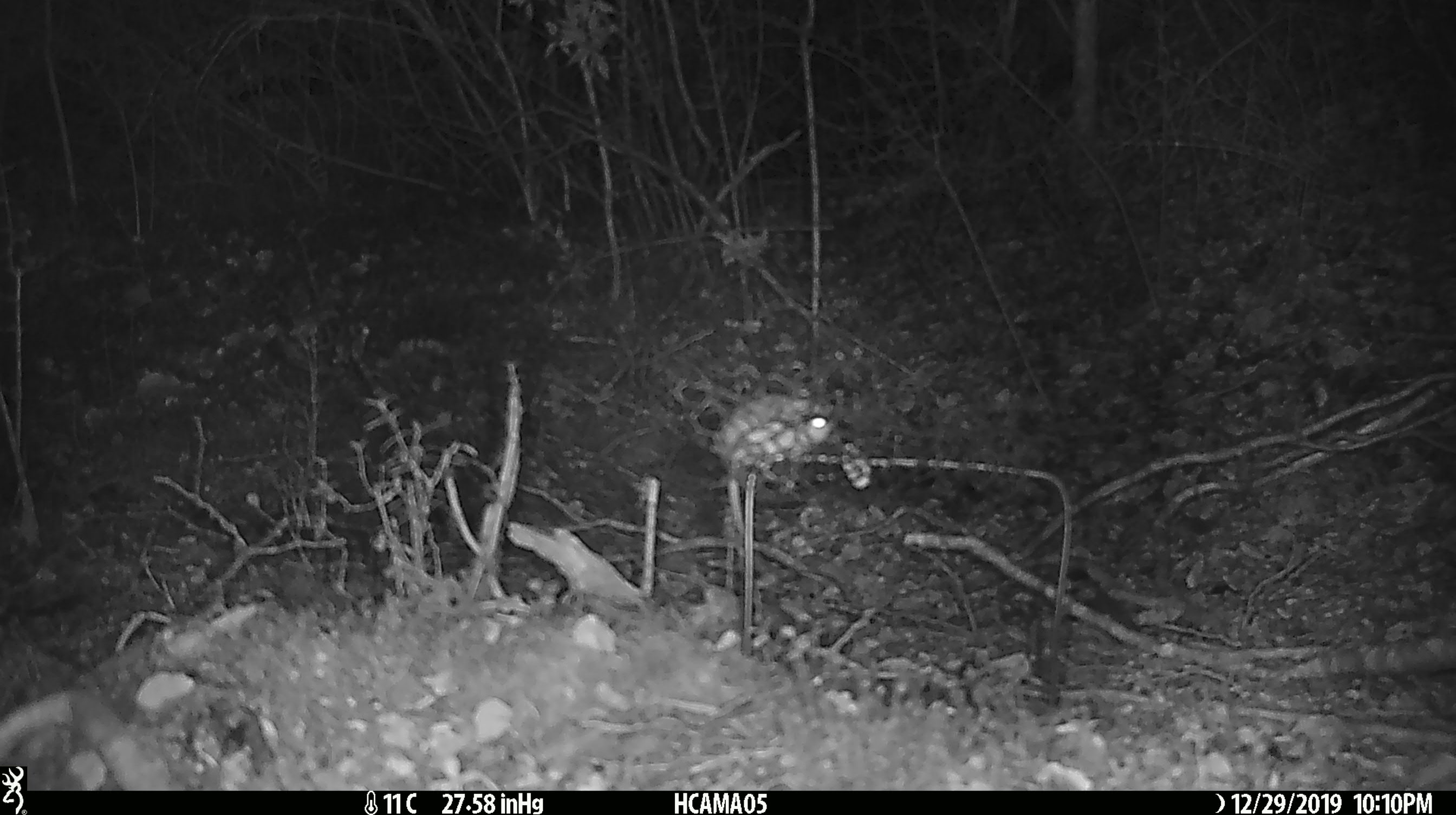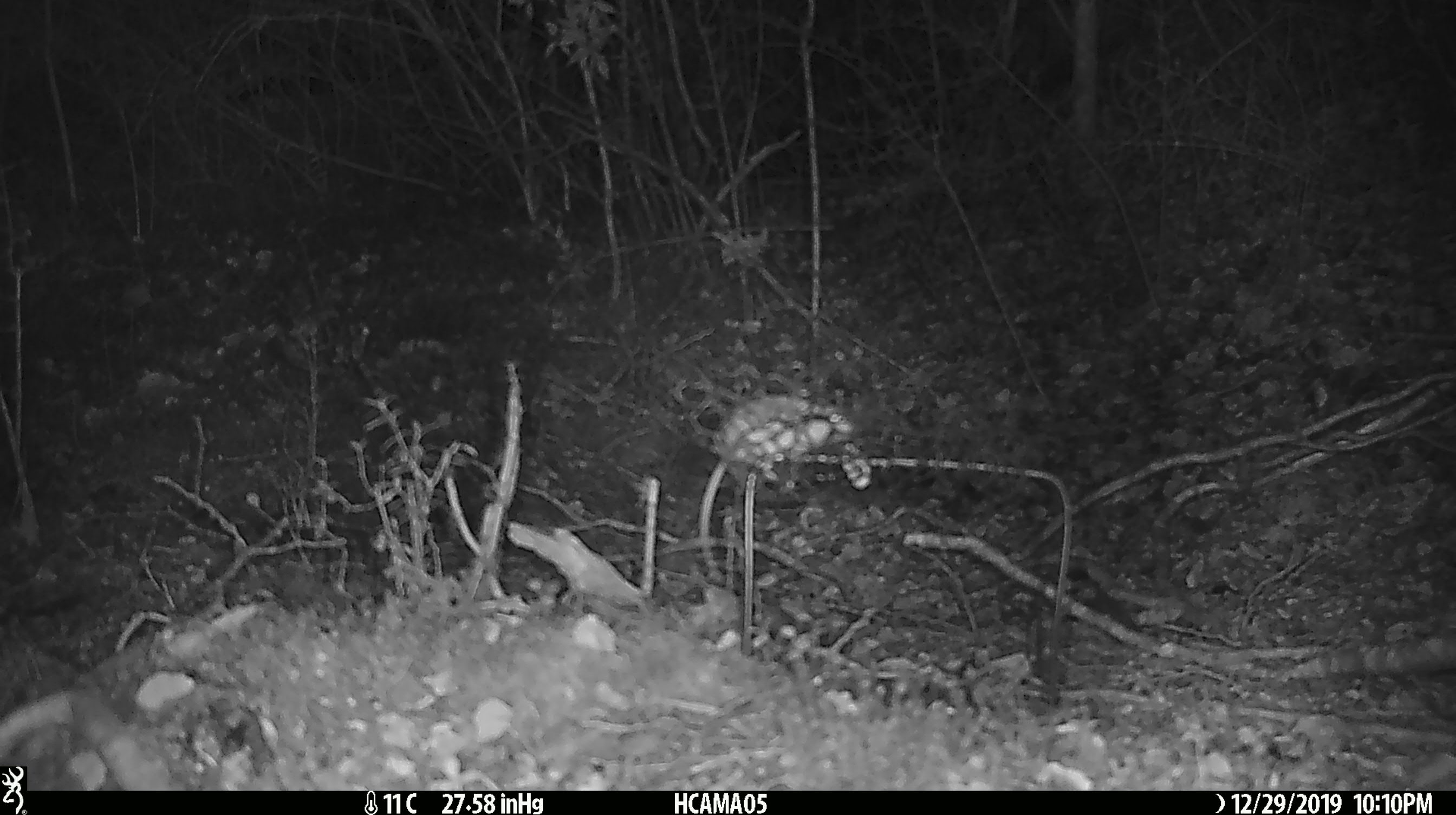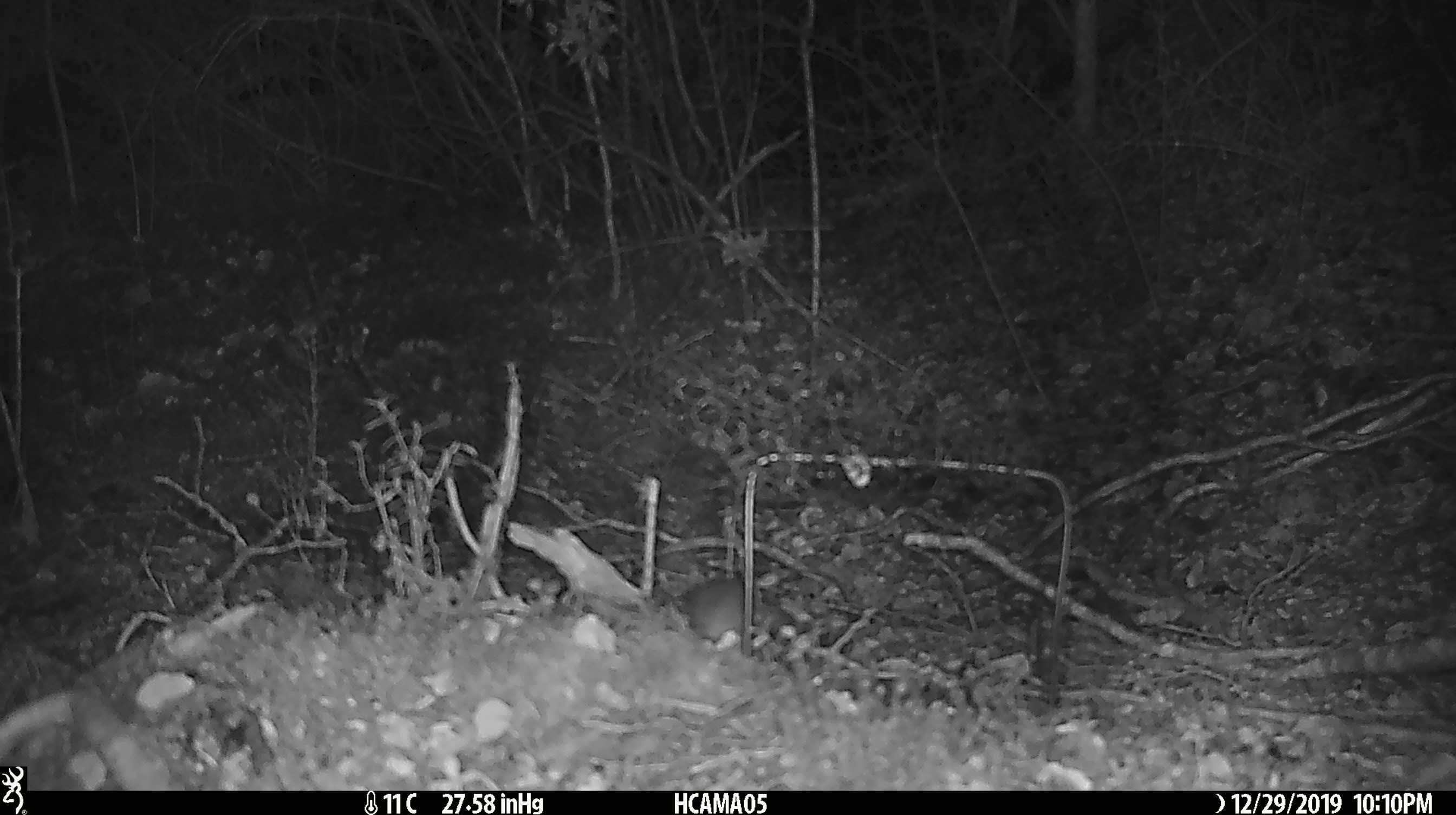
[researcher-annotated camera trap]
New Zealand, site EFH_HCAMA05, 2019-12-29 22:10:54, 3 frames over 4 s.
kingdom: Animalia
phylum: Chordata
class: Mammalia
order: Rodentia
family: Muridae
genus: Mus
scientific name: Mus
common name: mouse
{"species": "mouse (Mus)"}